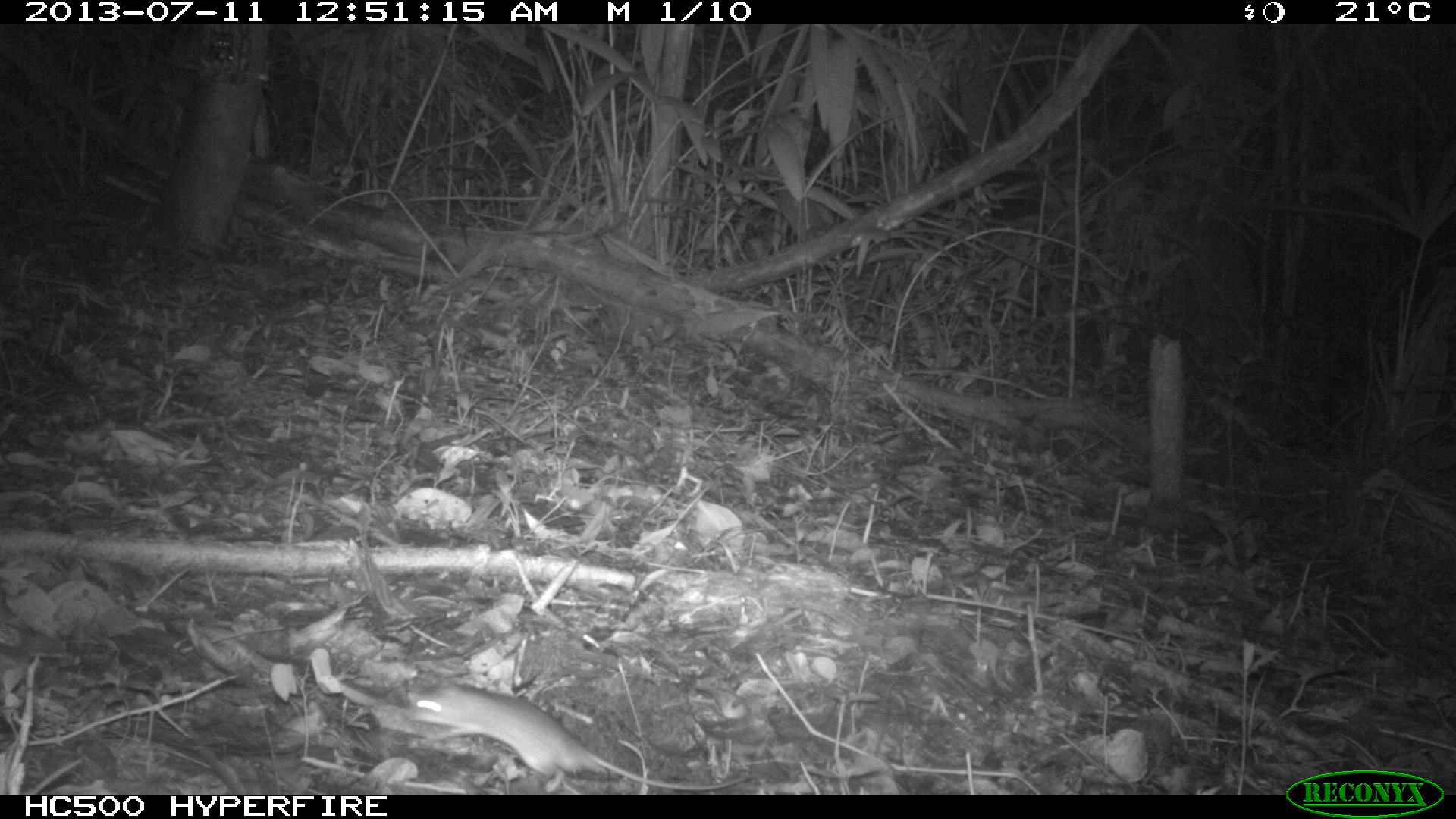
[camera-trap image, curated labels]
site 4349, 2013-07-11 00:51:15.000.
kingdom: Animalia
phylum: Chordata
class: Mammalia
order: Rodentia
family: Muridae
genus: Rattus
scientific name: Rattus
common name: rodent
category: unknown rat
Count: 1.